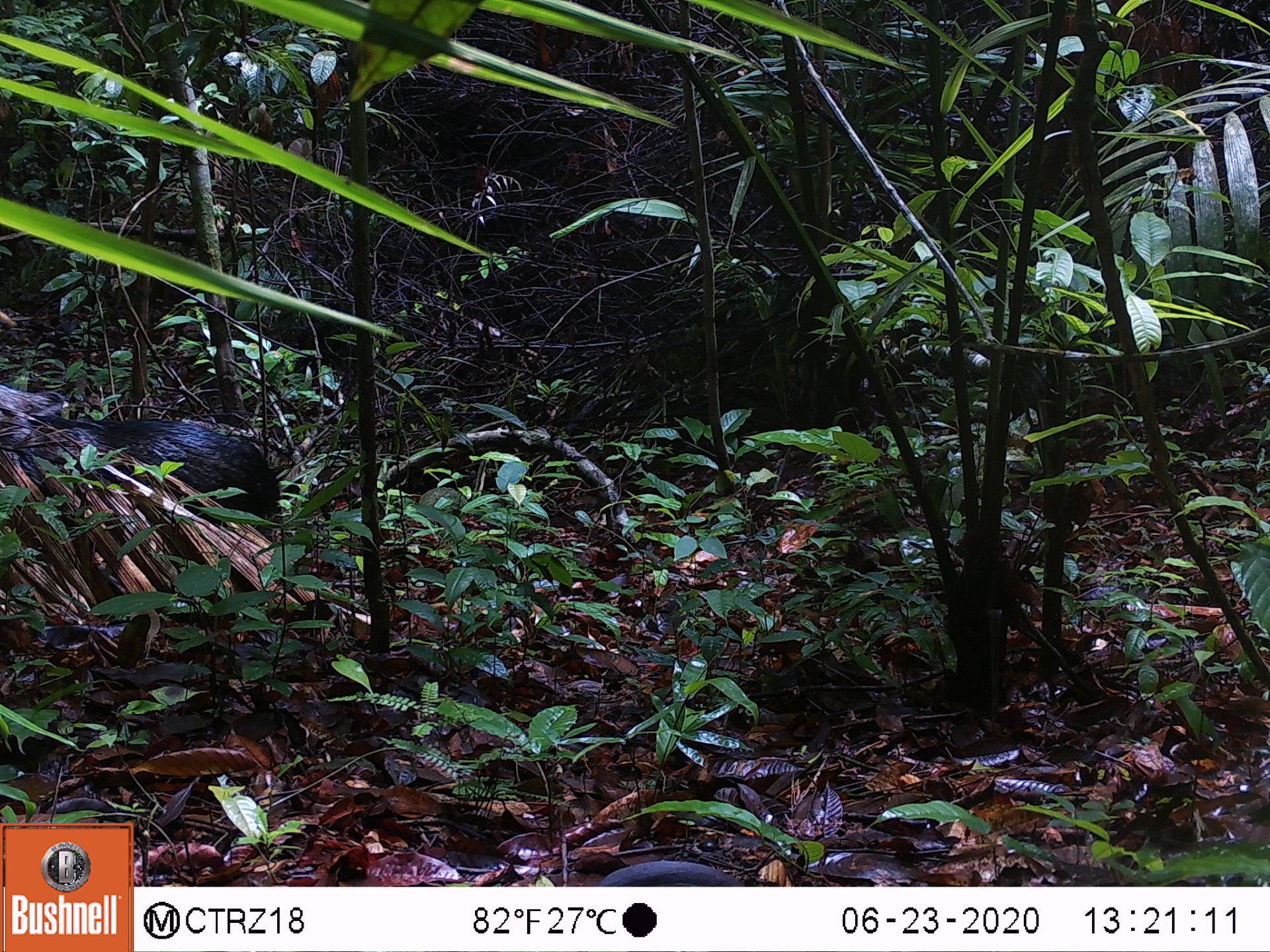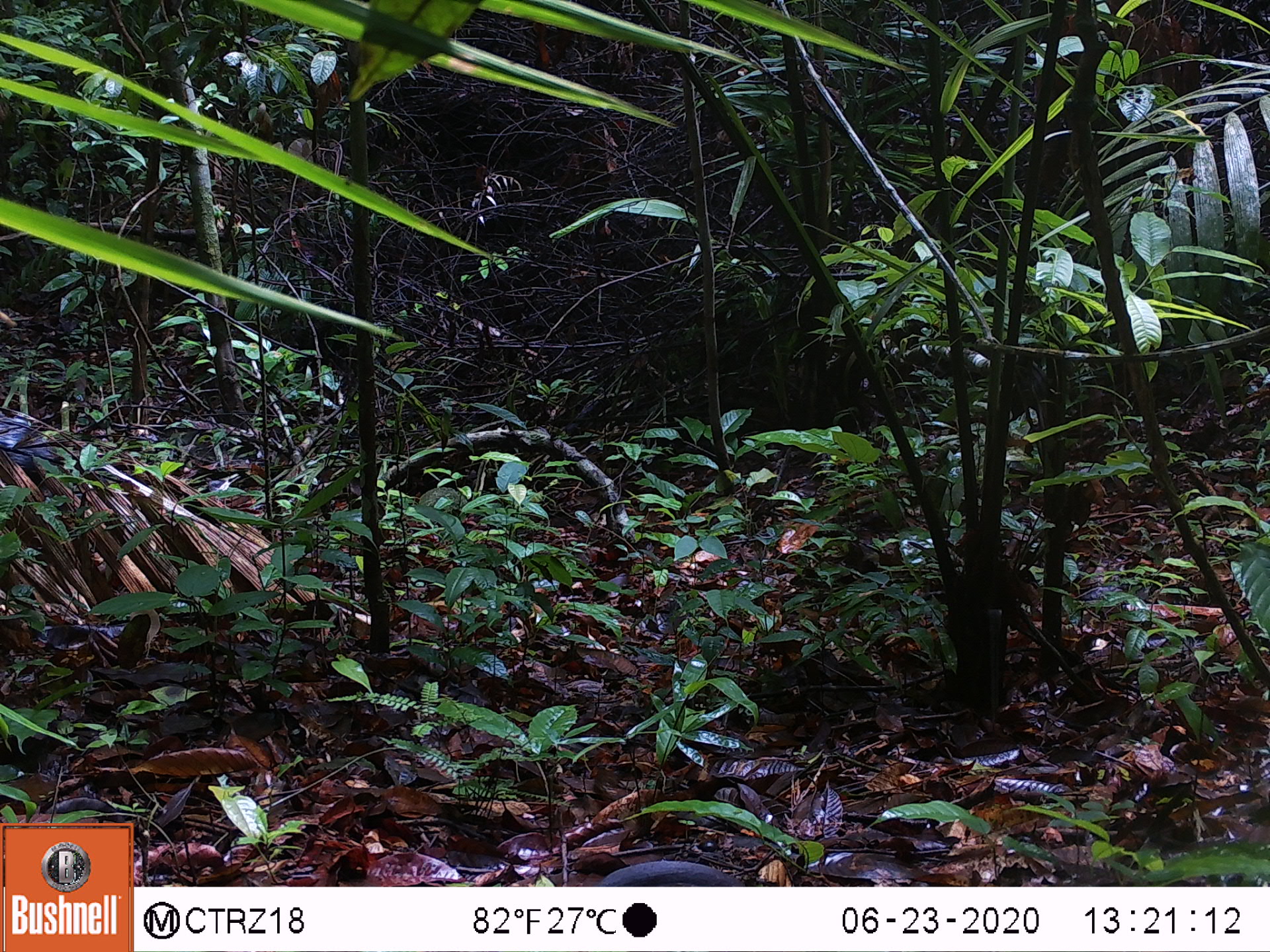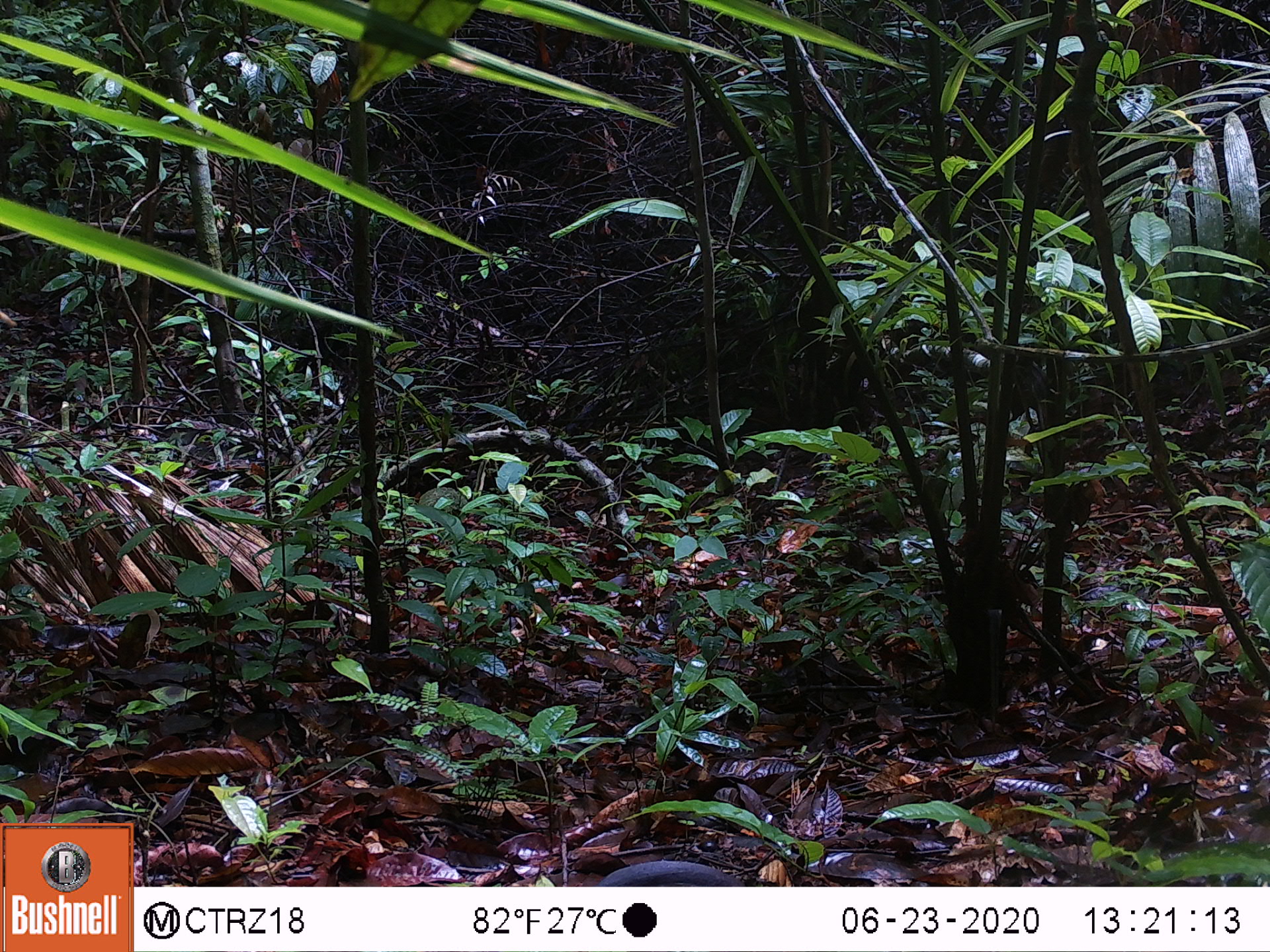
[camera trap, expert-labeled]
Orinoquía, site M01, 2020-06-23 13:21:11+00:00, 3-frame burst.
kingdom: Animalia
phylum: Chordata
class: Mammalia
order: Artiodactyla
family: Tayassuidae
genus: Pecari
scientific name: Pecari tajacu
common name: collared peccary